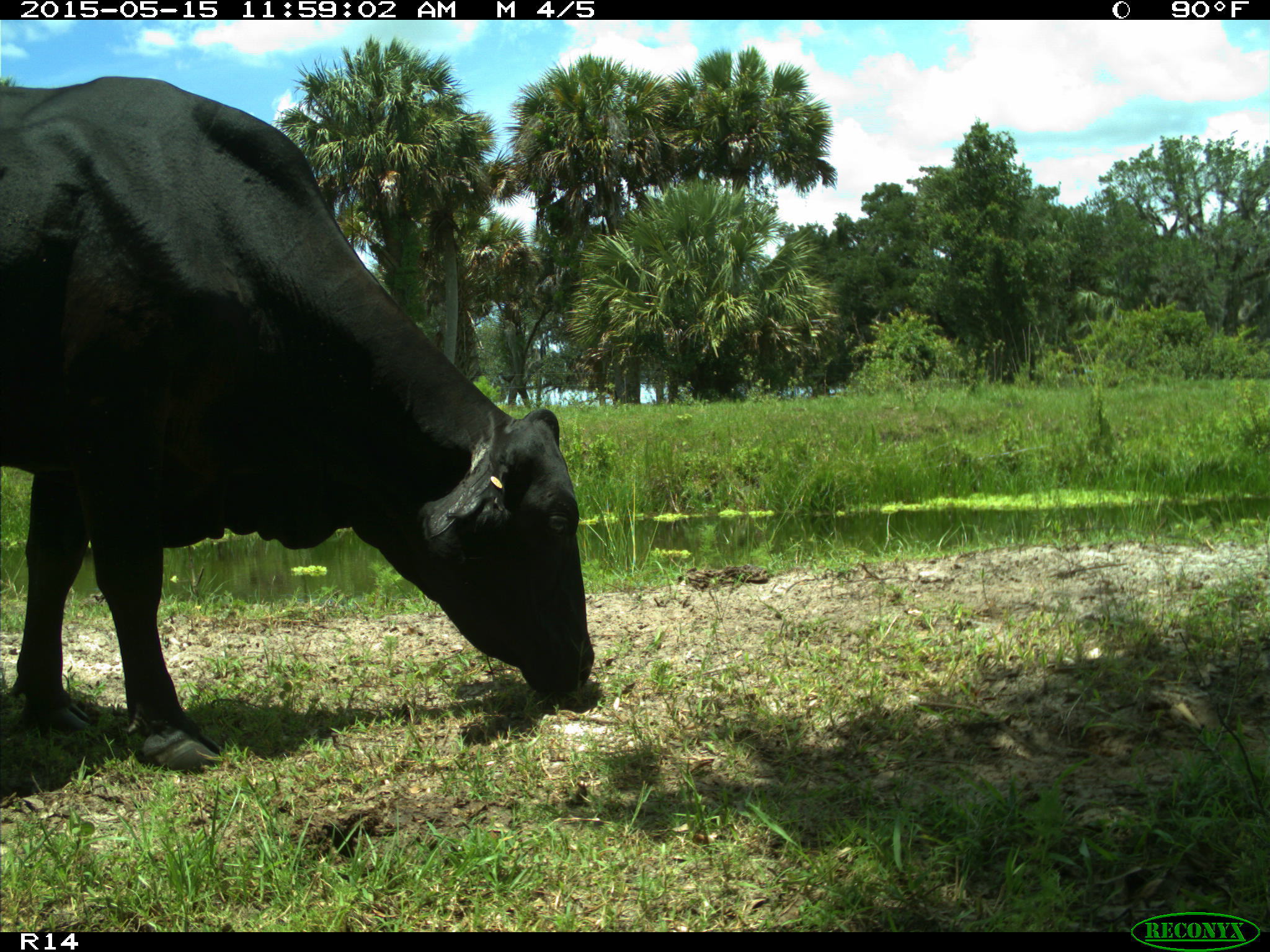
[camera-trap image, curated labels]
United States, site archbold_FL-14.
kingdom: Animalia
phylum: Chordata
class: Mammalia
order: Artiodactyla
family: Bovidae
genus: Bos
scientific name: Bos taurus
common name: domestic cow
Bos taurus (domestic cow).